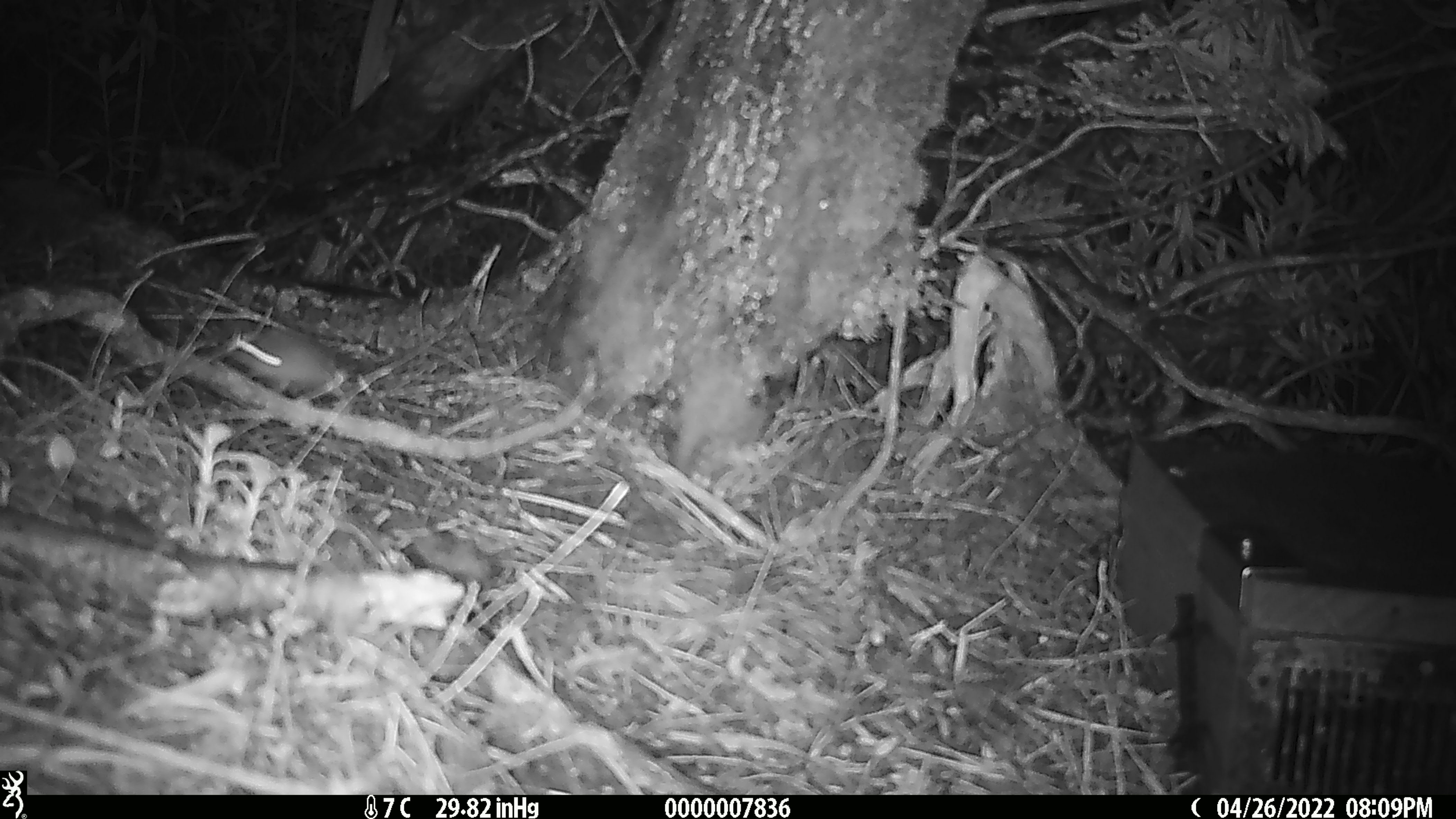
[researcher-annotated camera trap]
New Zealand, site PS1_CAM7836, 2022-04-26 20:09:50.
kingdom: Animalia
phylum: Chordata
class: Mammalia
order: Rodentia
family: Muridae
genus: Mus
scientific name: Mus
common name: mouse